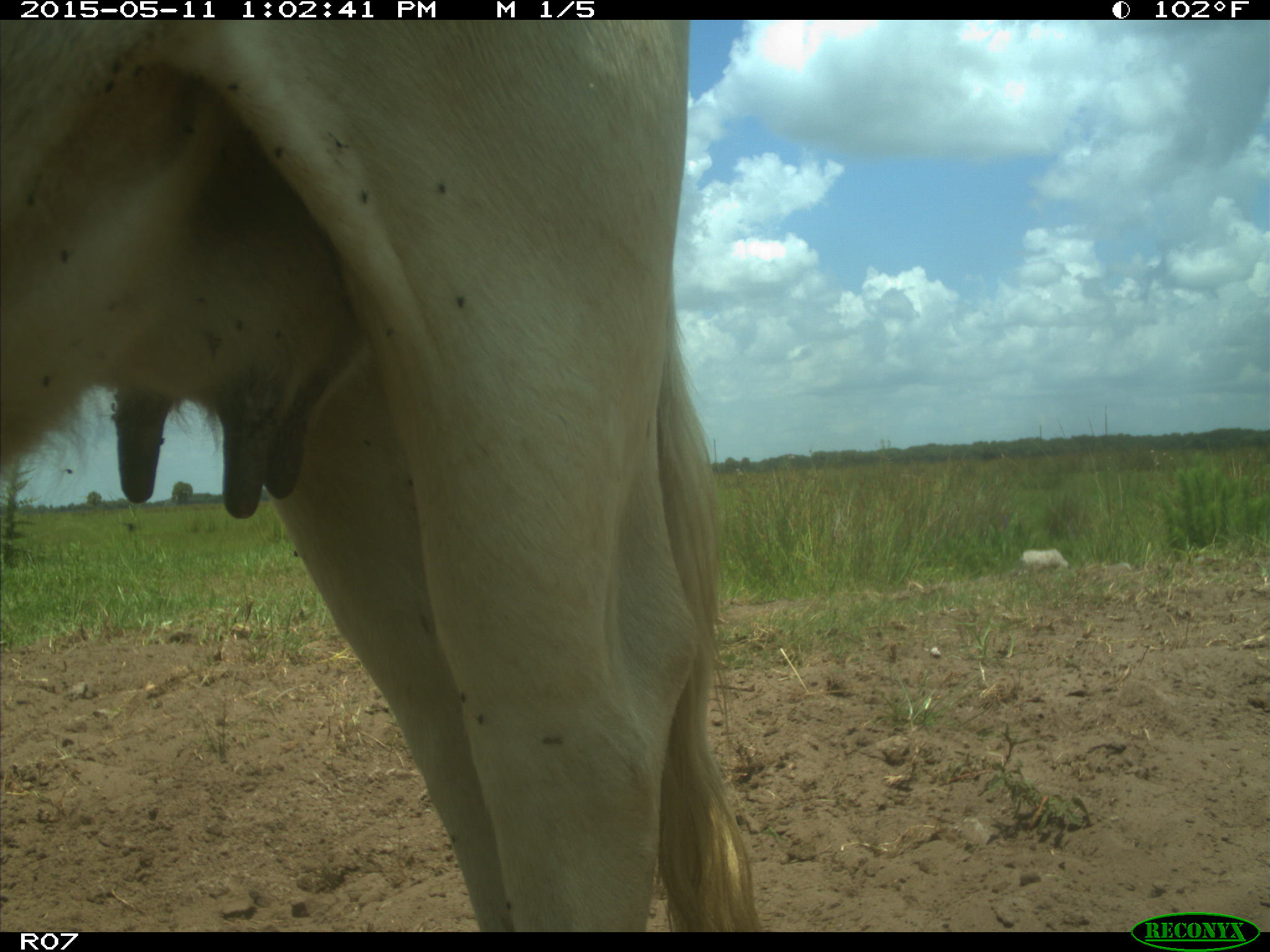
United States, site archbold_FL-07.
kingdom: Animalia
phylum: Chordata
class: Mammalia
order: Artiodactyla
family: Bovidae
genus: Bos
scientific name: Bos taurus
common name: domestic cow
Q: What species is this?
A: Bos taurus (domestic cow).